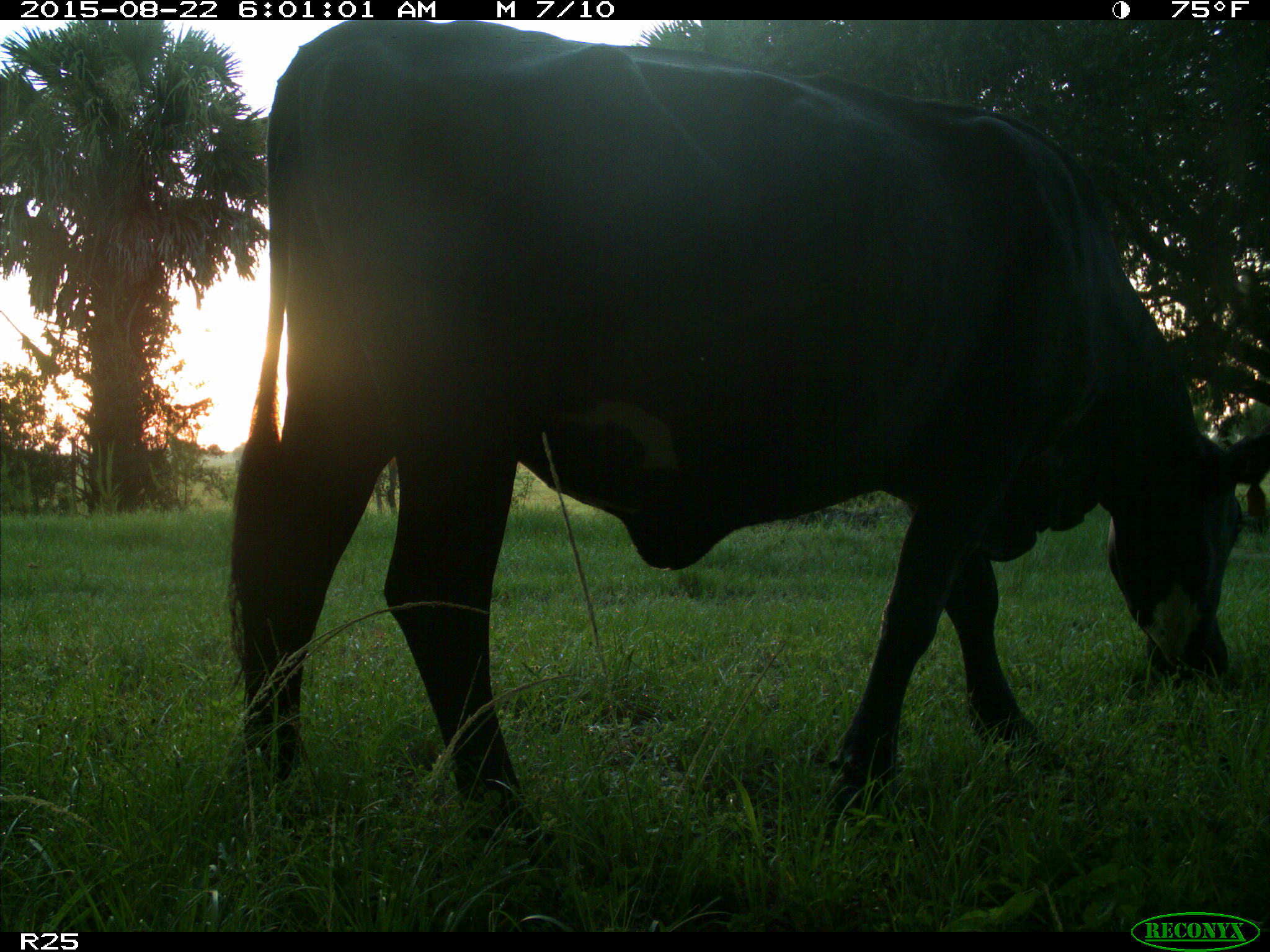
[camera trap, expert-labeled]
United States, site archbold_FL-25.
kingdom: Animalia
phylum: Chordata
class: Mammalia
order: Artiodactyla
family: Bovidae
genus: Bos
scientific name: Bos taurus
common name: domestic cow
Bos taurus (domestic cow).